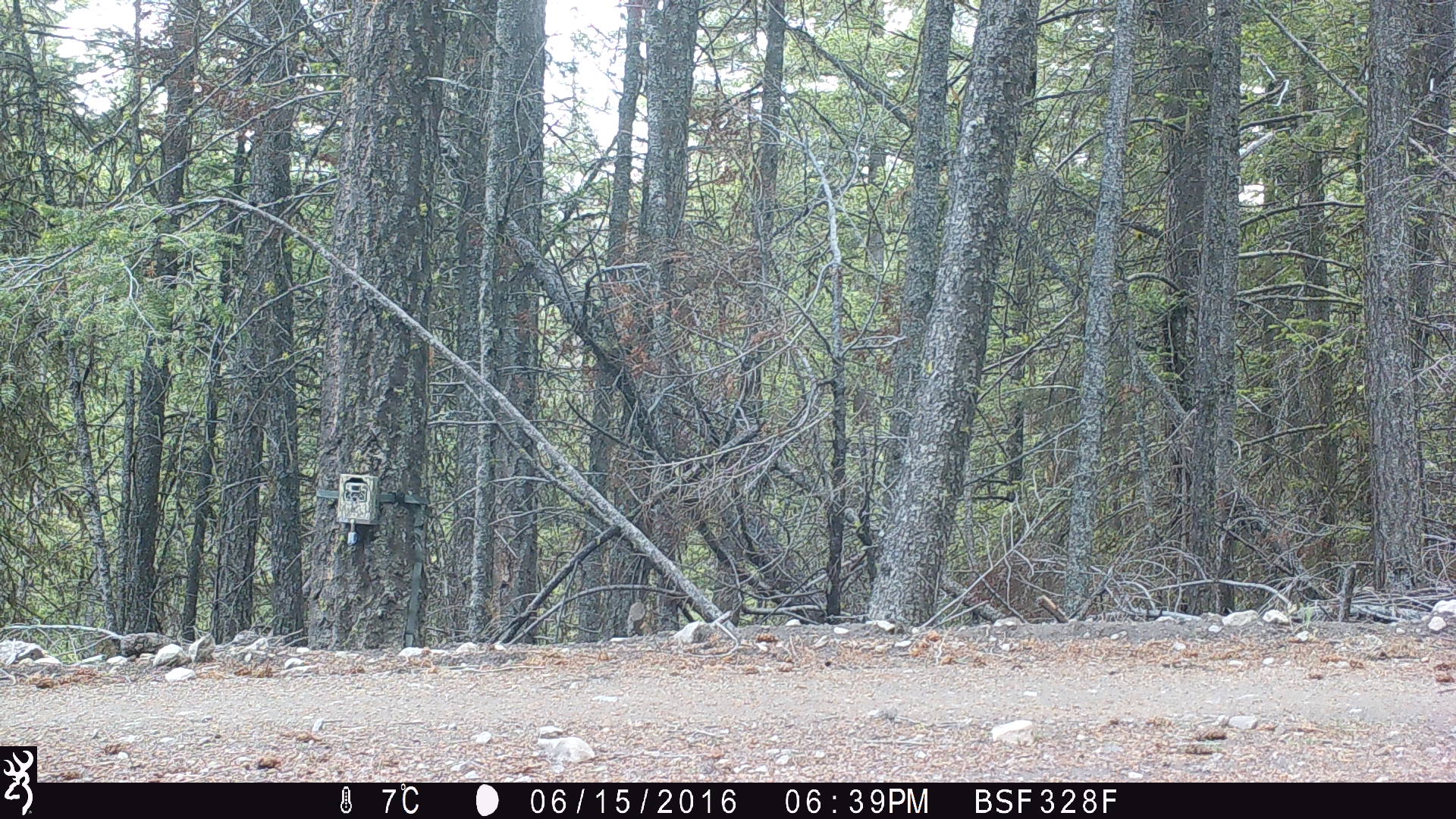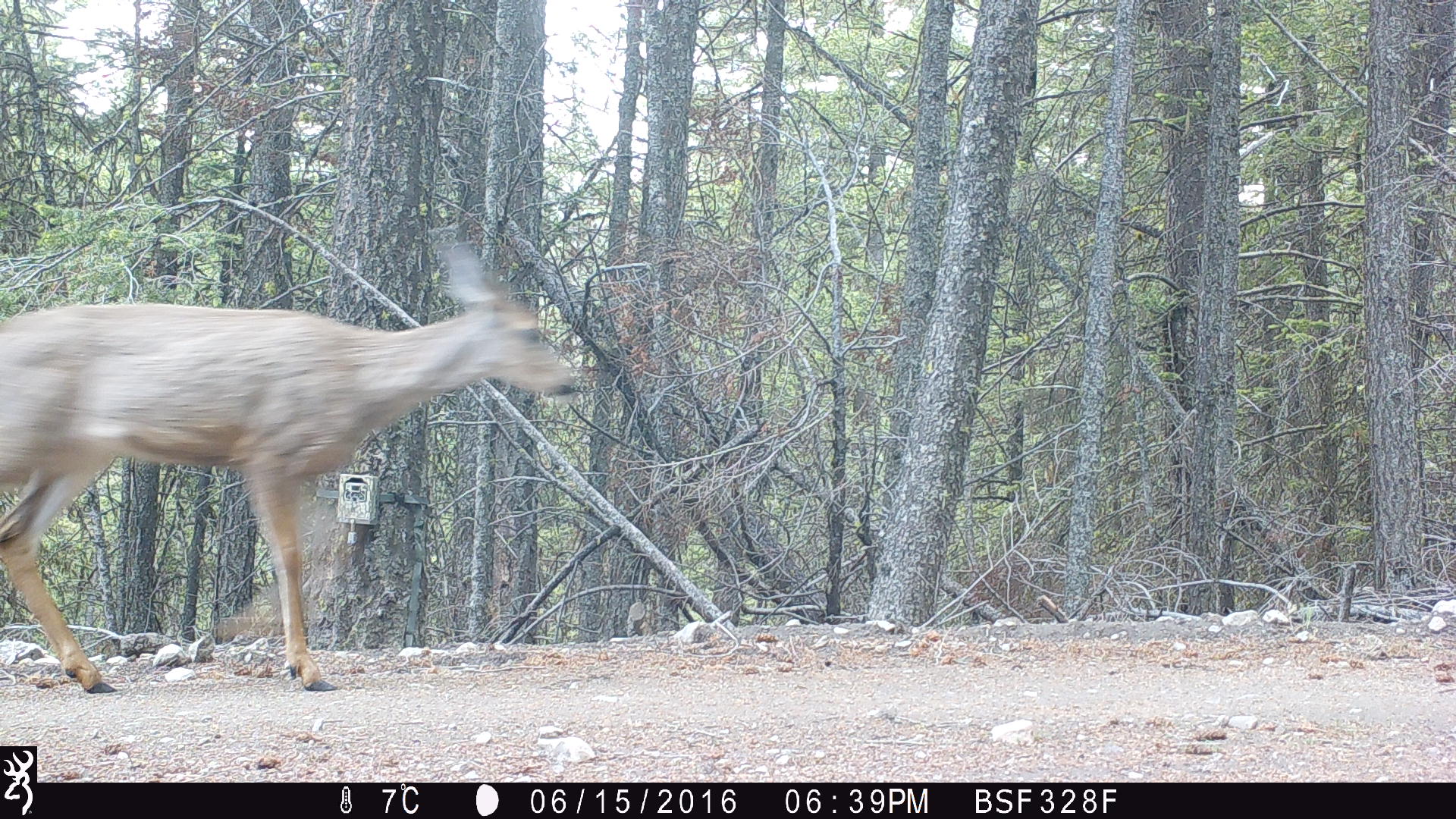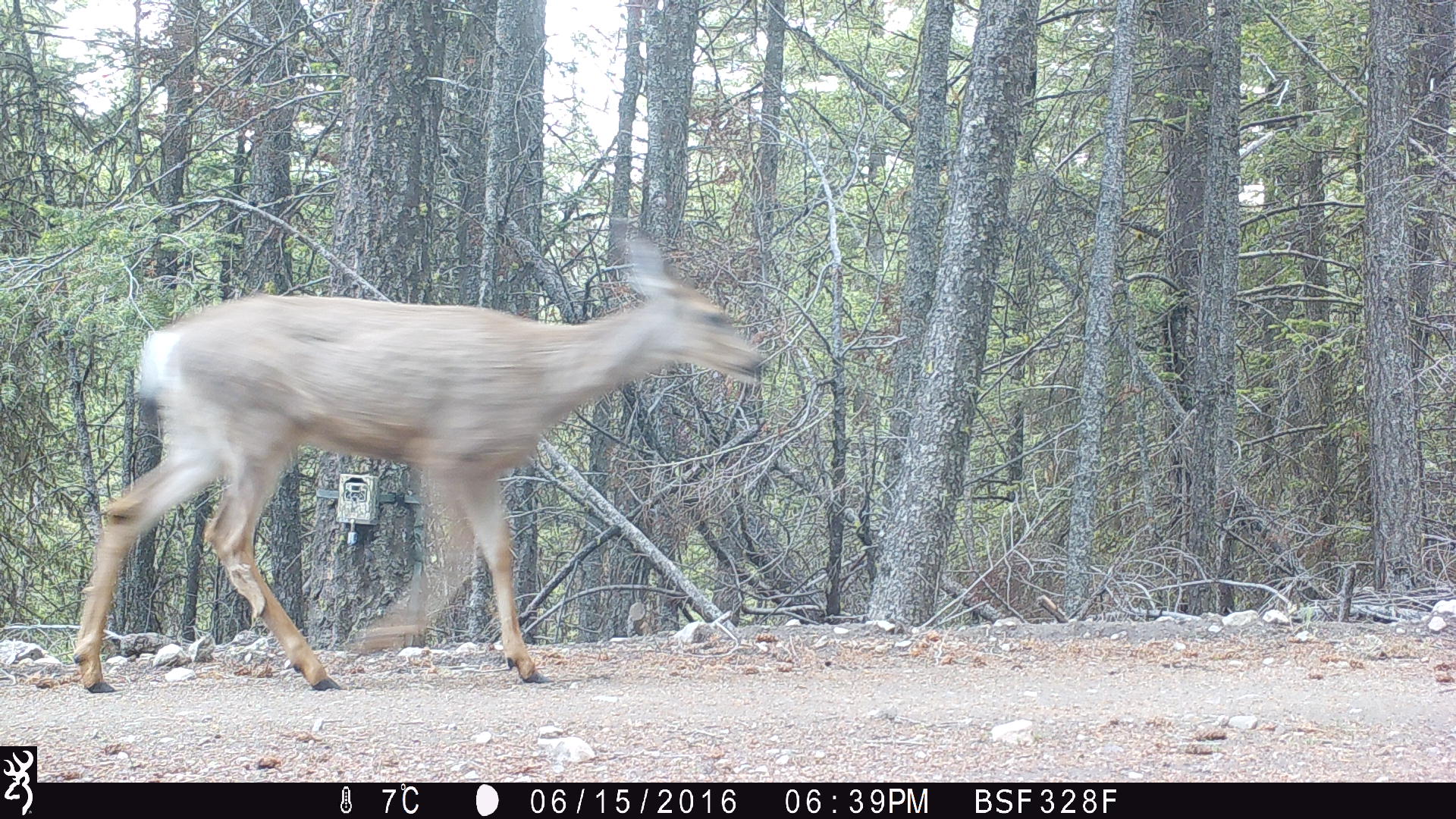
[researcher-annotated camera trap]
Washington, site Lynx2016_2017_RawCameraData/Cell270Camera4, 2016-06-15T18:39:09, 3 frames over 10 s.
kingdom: Animalia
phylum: Chordata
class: Mammalia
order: Artiodactyla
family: Cervidae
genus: Odocoileus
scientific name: Odocoileus hemionus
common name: mule deer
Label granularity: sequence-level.